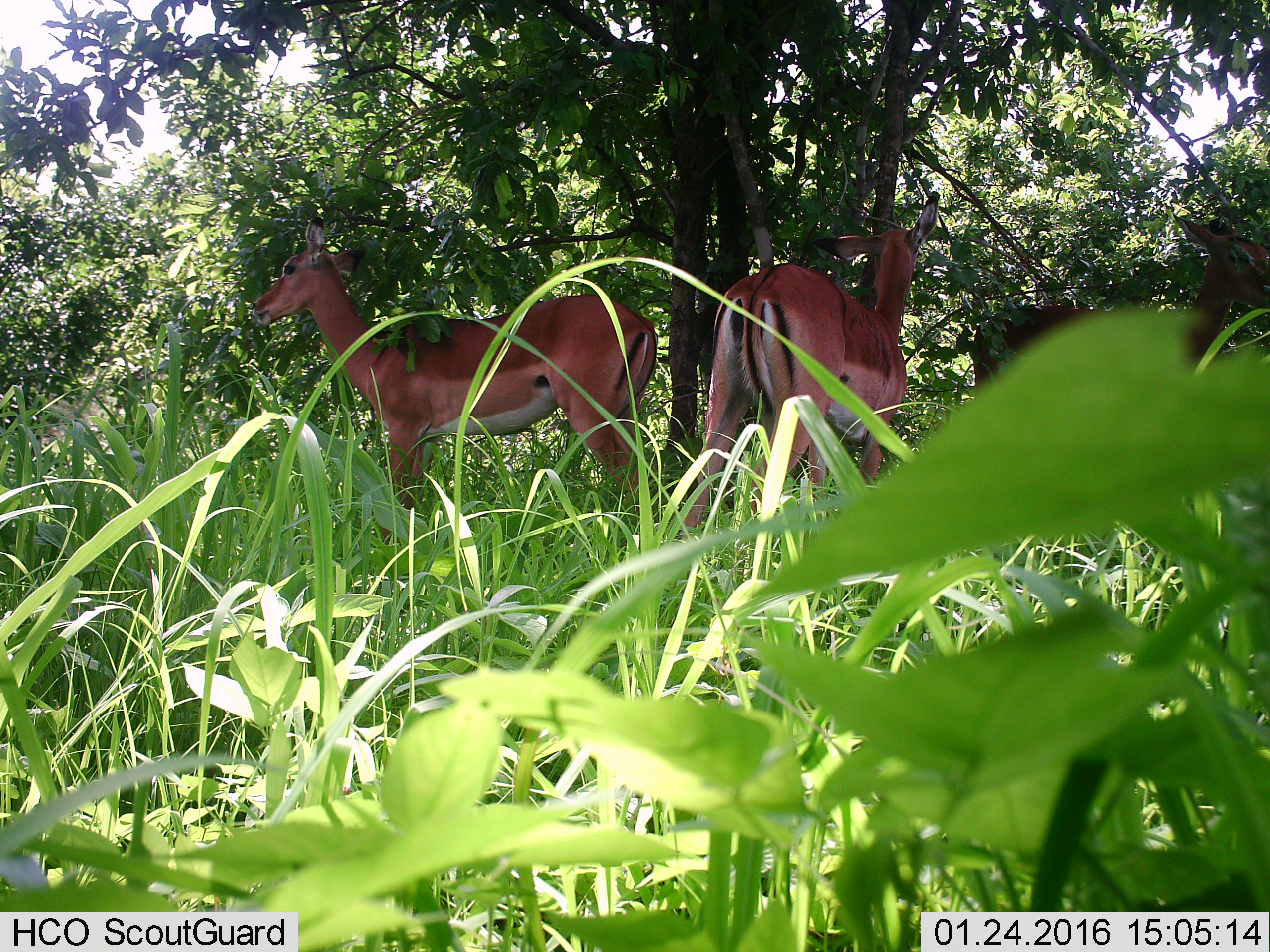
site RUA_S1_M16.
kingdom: Animalia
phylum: Chordata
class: Mammalia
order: Artiodactyla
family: Bovidae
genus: Aepyceros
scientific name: Aepyceros melampus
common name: impala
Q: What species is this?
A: Impala (Aepyceros melampus).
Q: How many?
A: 3.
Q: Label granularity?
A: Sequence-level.